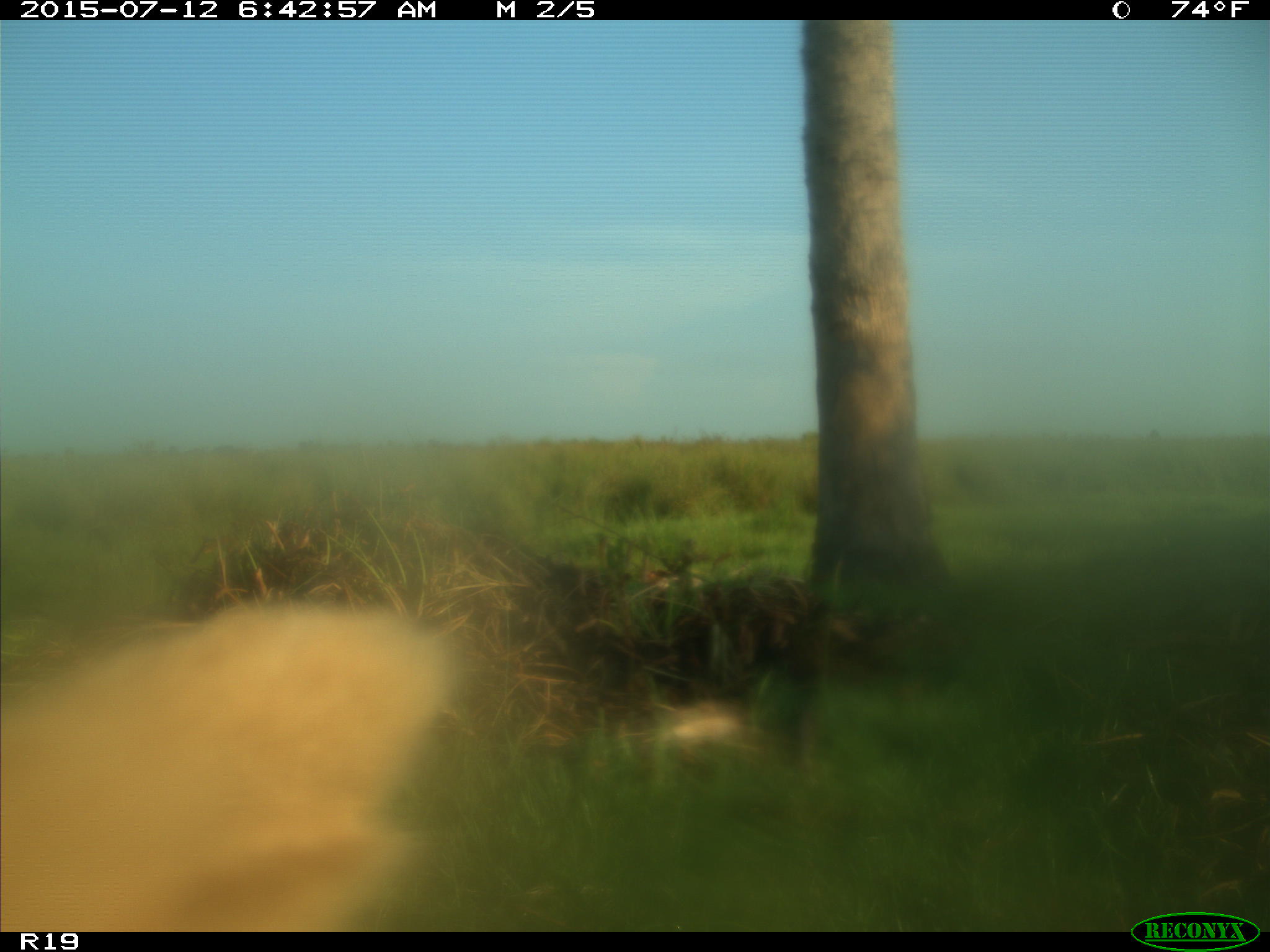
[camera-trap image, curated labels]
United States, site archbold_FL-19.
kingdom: Animalia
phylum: Chordata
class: Mammalia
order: Artiodactyla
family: Bovidae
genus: Bos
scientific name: Bos taurus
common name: domestic cow